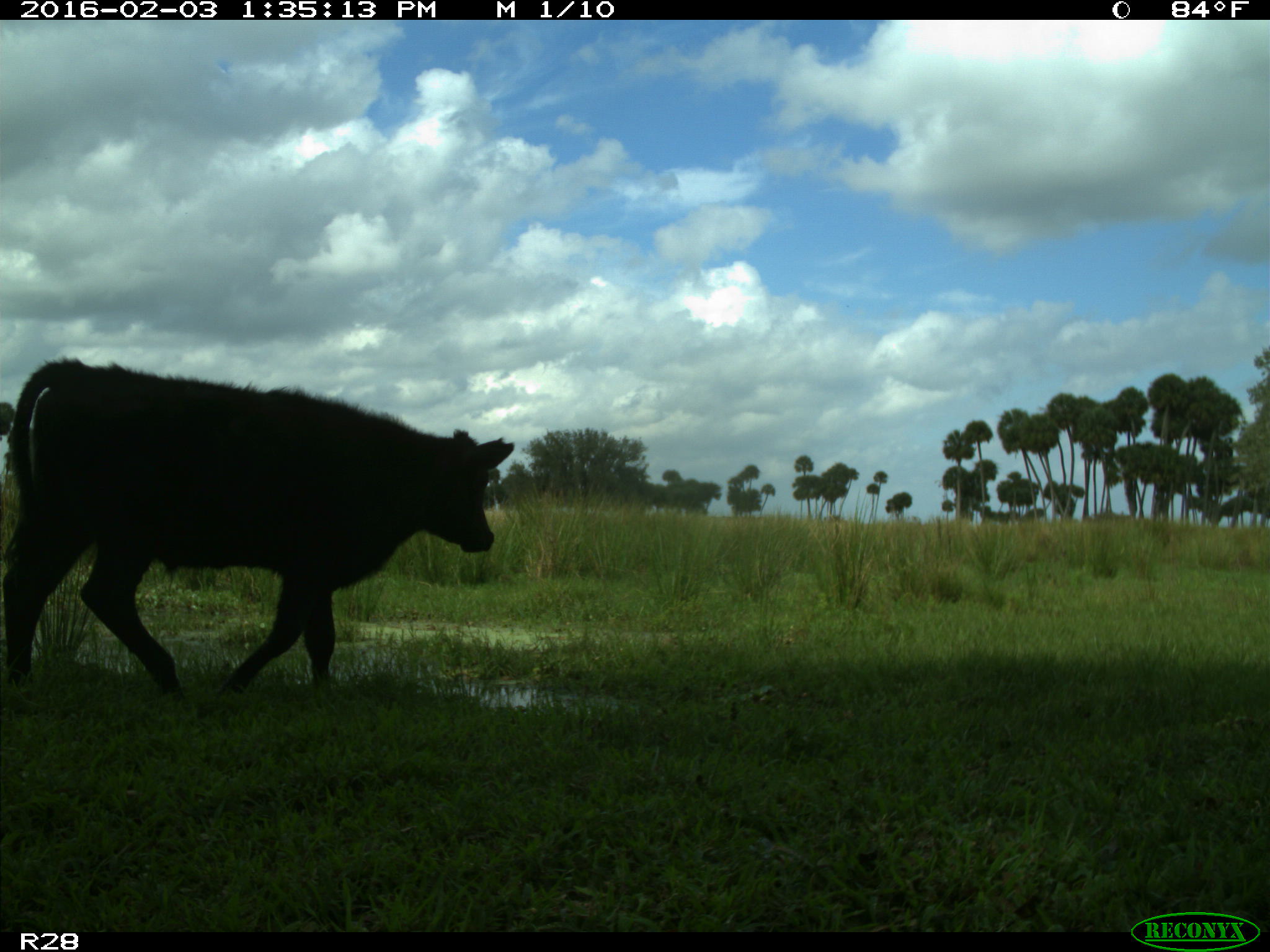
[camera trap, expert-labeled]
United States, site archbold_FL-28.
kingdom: Animalia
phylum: Chordata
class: Mammalia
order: Artiodactyla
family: Bovidae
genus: Bos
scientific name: Bos taurus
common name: domestic cow